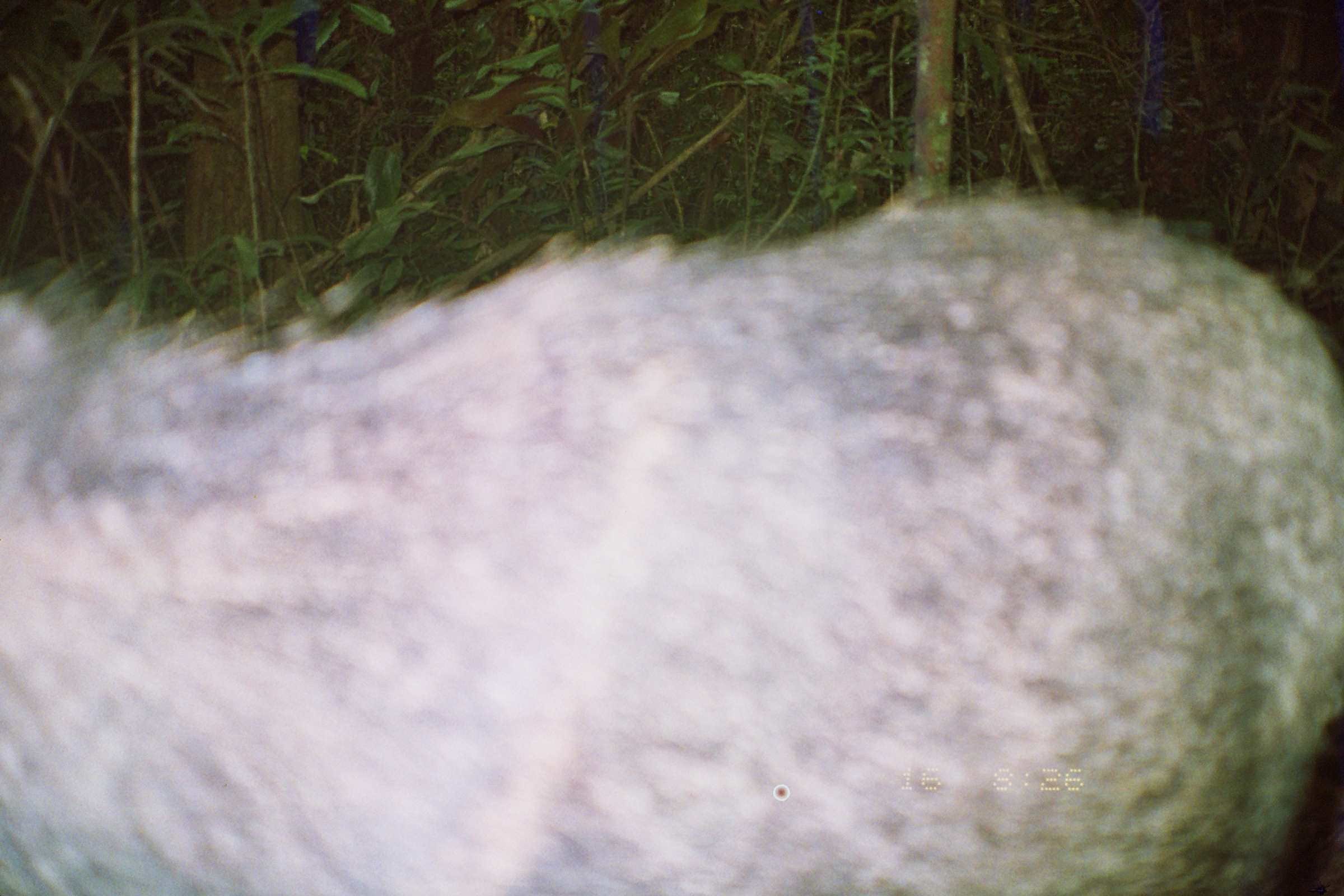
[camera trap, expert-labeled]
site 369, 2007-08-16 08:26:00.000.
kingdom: Animalia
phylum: Chordata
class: Mammalia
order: Artiodactyla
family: Tayassuidae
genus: Pecari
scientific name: Pecari tajacu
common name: collared peccary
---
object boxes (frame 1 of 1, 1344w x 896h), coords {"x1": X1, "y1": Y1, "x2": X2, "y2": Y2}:
pecari tajacu: {"x1": 0, "y1": 188, "x2": 1344, "y2": 896}